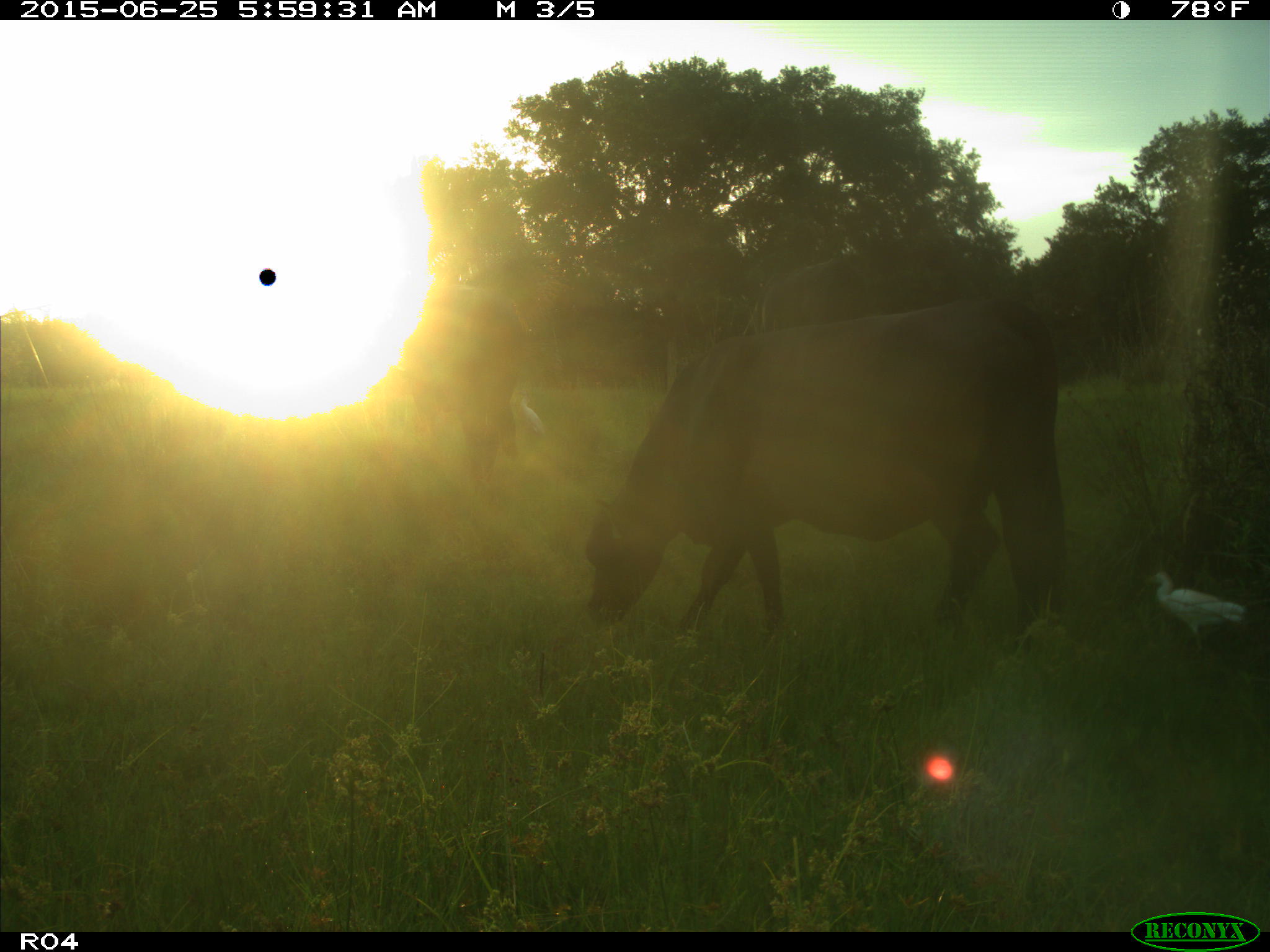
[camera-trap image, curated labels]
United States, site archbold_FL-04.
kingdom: Animalia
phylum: Chordata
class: Mammalia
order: Artiodactyla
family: Bovidae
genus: Bos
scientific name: Bos taurus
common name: domestic cow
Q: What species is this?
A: Bos taurus (domestic cow).